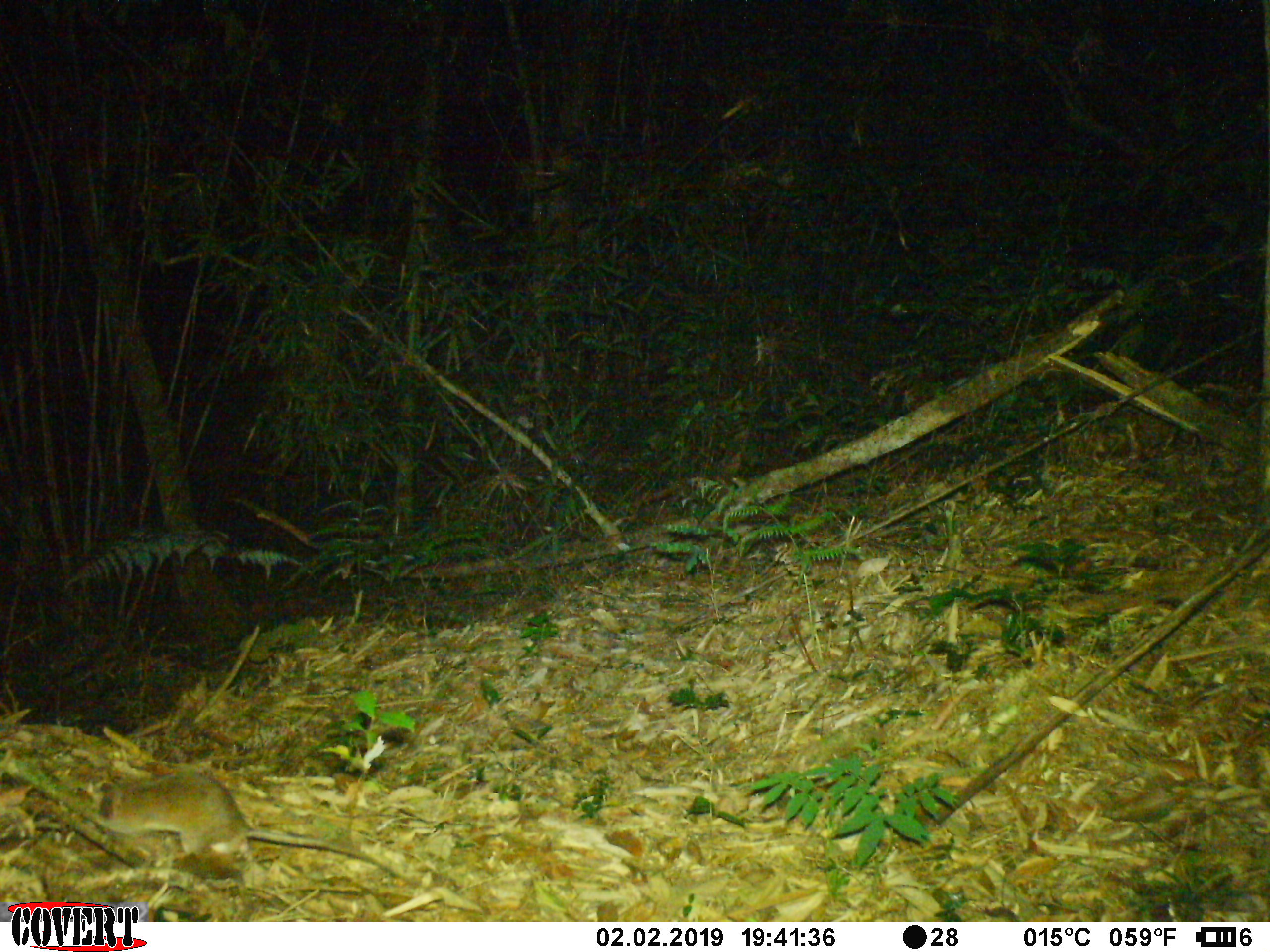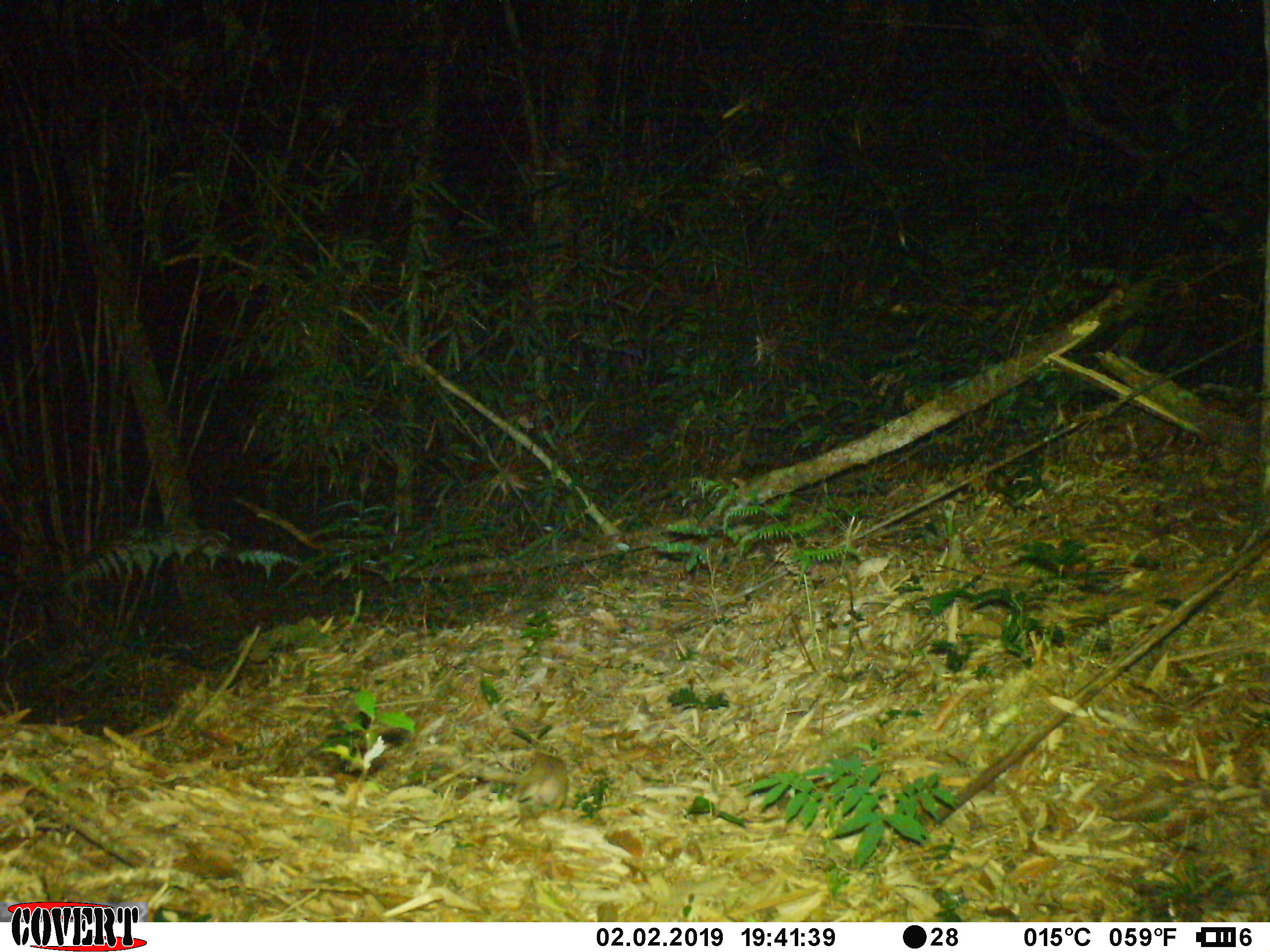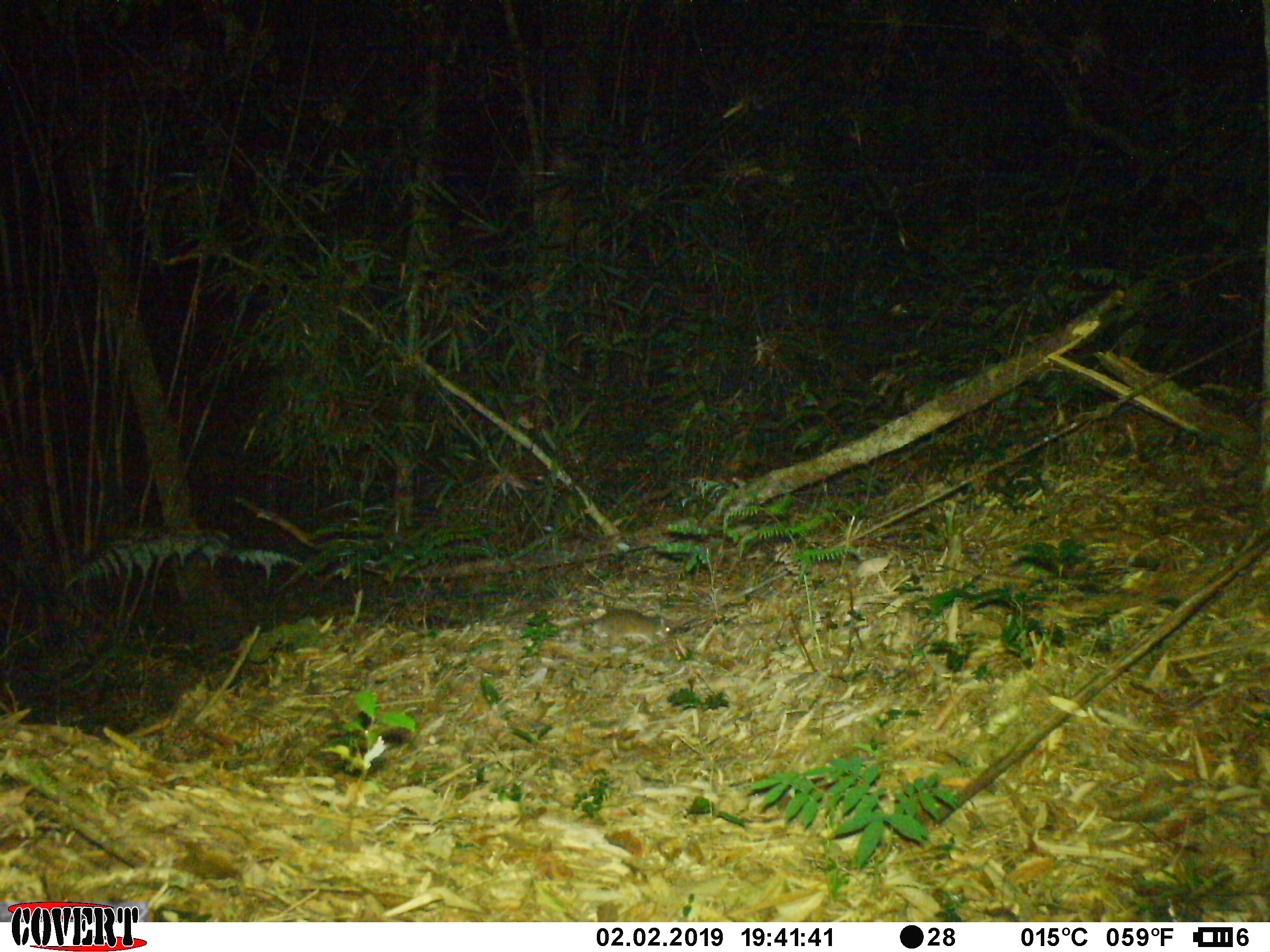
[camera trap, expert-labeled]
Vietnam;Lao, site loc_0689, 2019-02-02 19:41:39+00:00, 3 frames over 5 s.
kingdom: Animalia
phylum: Chordata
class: Mammalia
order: Rodentia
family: Muridae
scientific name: Muridae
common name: old-world mice and rats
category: unidentified murid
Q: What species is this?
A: Unidentified murid (old-world mice and rats) (Muridae).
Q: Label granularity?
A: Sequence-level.